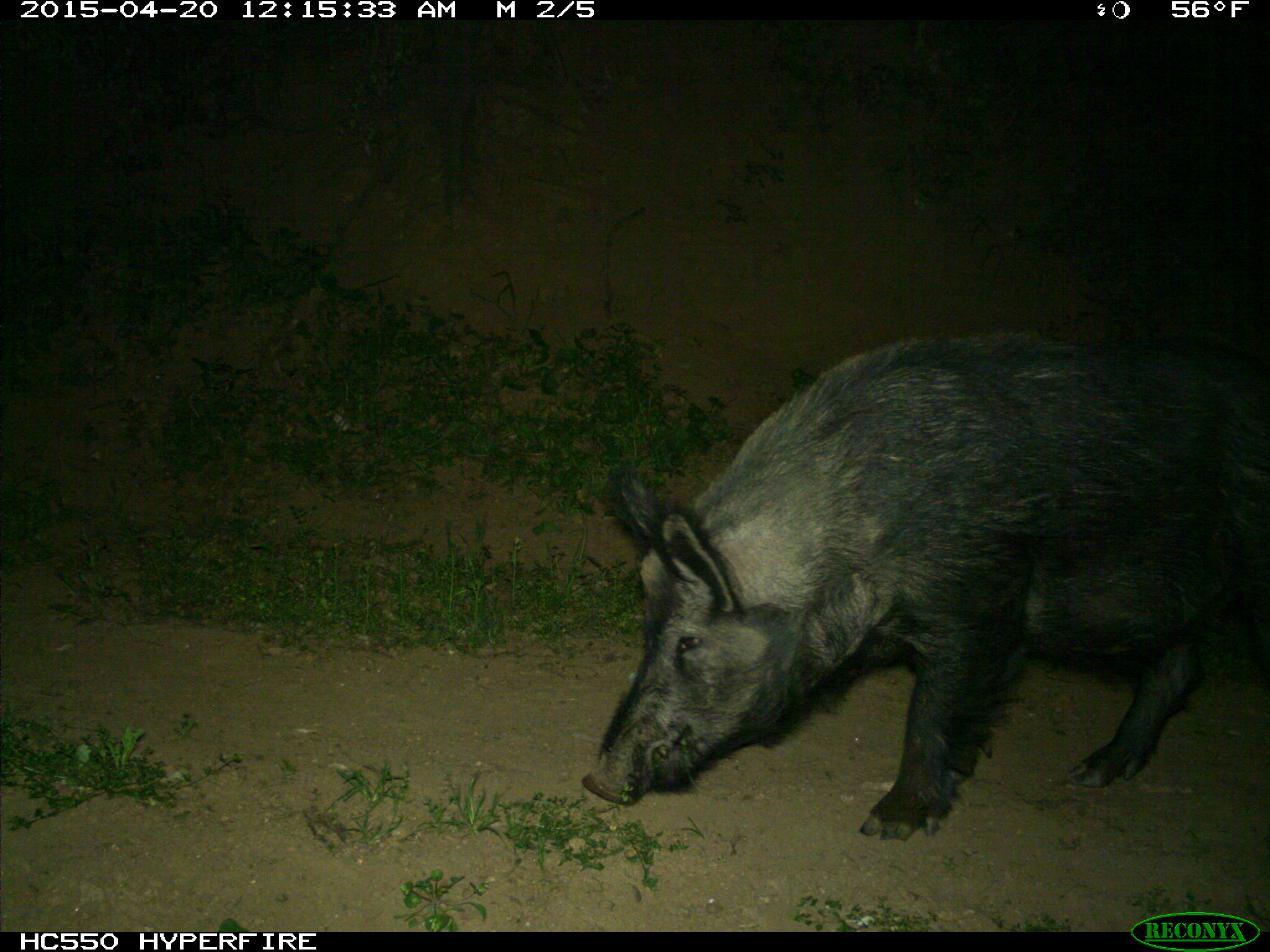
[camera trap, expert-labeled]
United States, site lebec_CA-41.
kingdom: Animalia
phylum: Chordata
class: Mammalia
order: Artiodactyla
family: Suidae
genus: Sus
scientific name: Sus scrofa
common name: wild boar